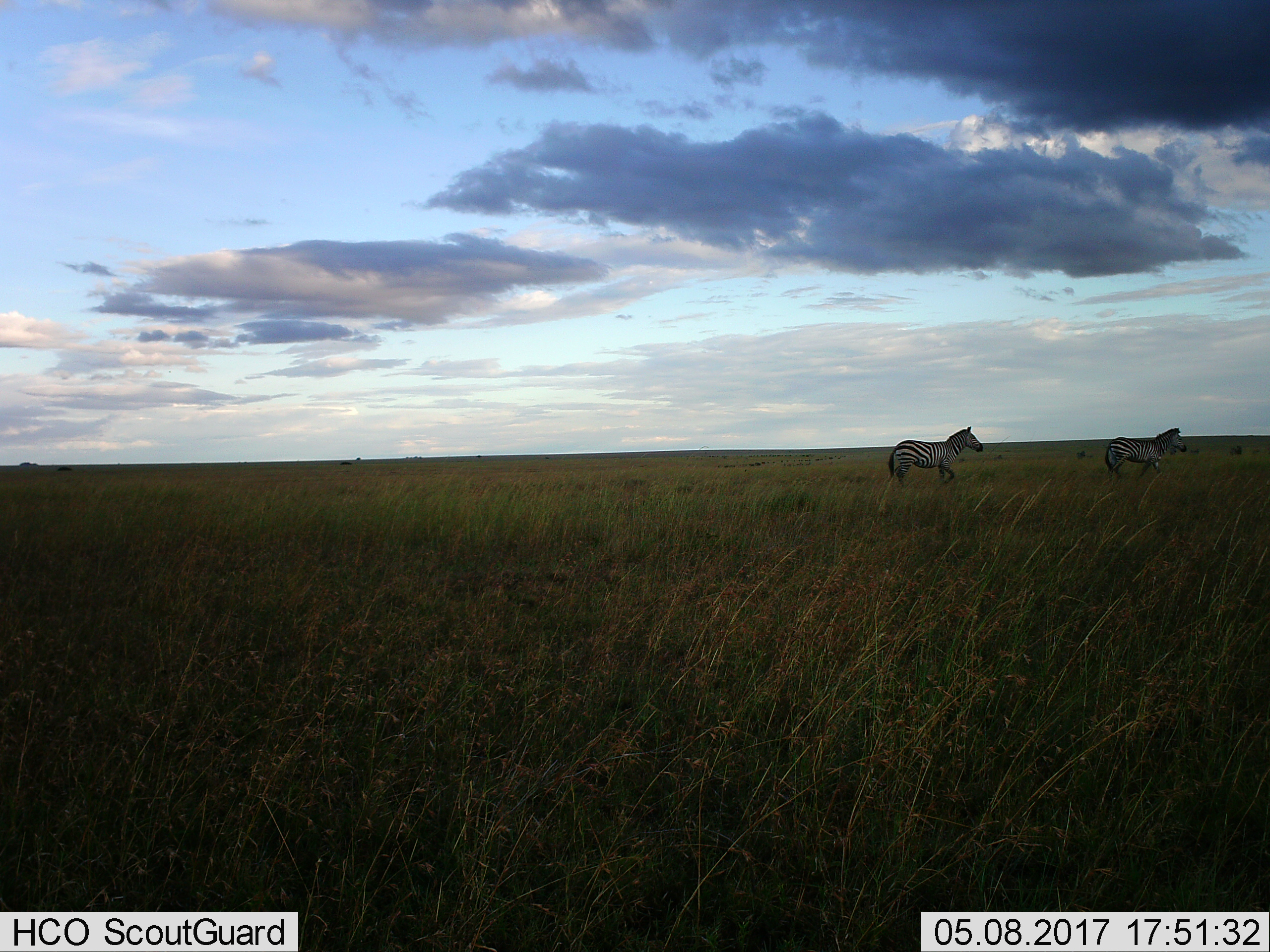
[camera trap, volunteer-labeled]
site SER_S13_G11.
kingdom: Animalia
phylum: Chordata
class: Mammalia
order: Perissodactyla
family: Equidae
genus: Equus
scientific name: Equus quagga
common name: plains zebra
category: zebraplains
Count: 2.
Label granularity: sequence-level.